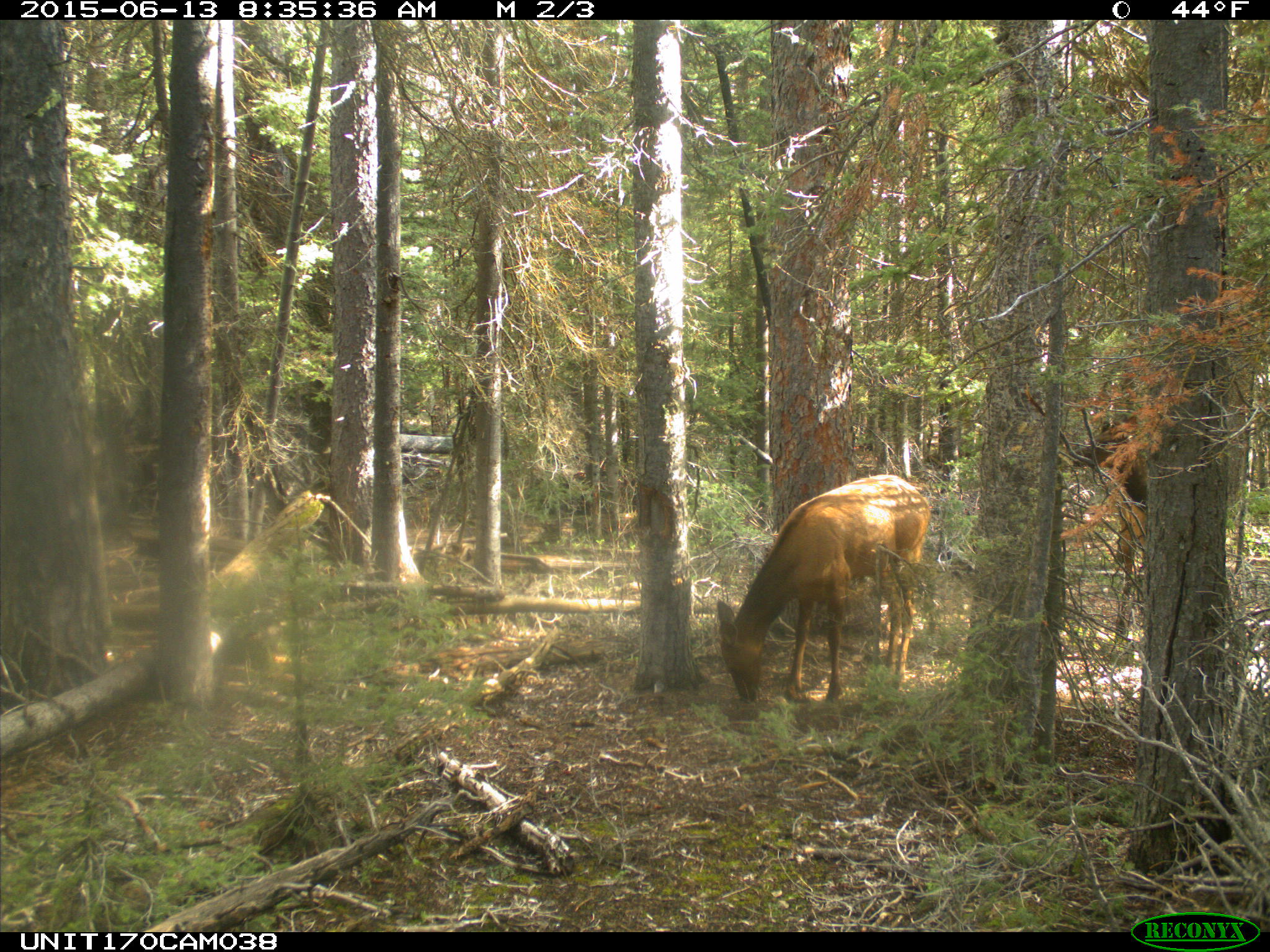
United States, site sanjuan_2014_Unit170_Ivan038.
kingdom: Animalia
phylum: Chordata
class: Mammalia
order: Artiodactyla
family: Cervidae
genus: Cervus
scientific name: Cervus elaphus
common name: red deer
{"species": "Cervus elaphus (red deer)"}